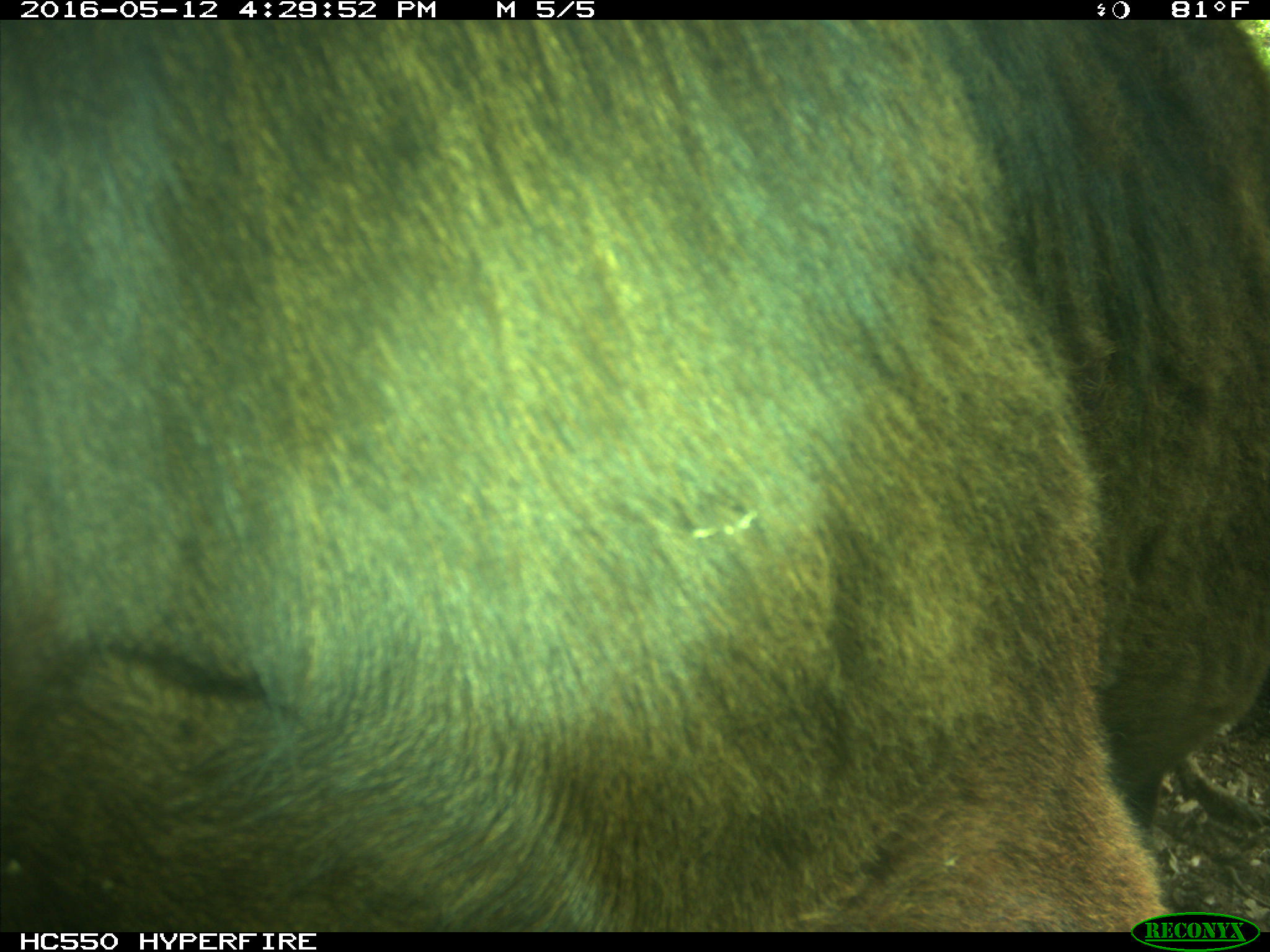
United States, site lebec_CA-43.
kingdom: Animalia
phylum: Chordata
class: Mammalia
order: Artiodactyla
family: Bovidae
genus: Bos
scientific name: Bos taurus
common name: domestic cow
Bos taurus (domestic cow).